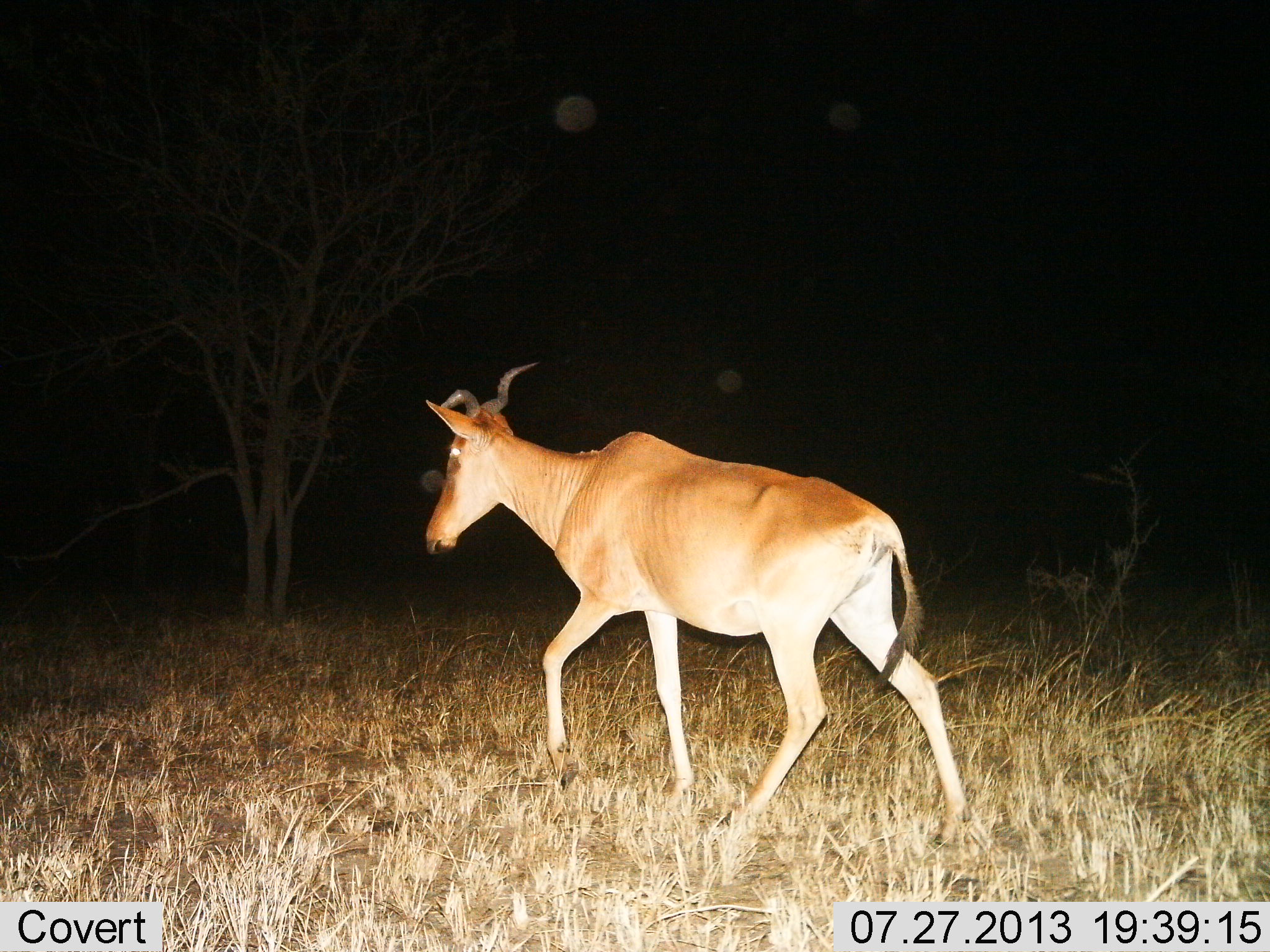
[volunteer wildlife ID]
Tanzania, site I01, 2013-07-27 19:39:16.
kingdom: Animalia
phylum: Chordata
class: Mammalia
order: Artiodactyla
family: Bovidae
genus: Alcelaphus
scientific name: Alcelaphus buselaphus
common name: hartebeest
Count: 1.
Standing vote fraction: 17%.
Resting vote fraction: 0%.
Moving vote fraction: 83%.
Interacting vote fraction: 0%.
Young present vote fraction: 0%.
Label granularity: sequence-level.